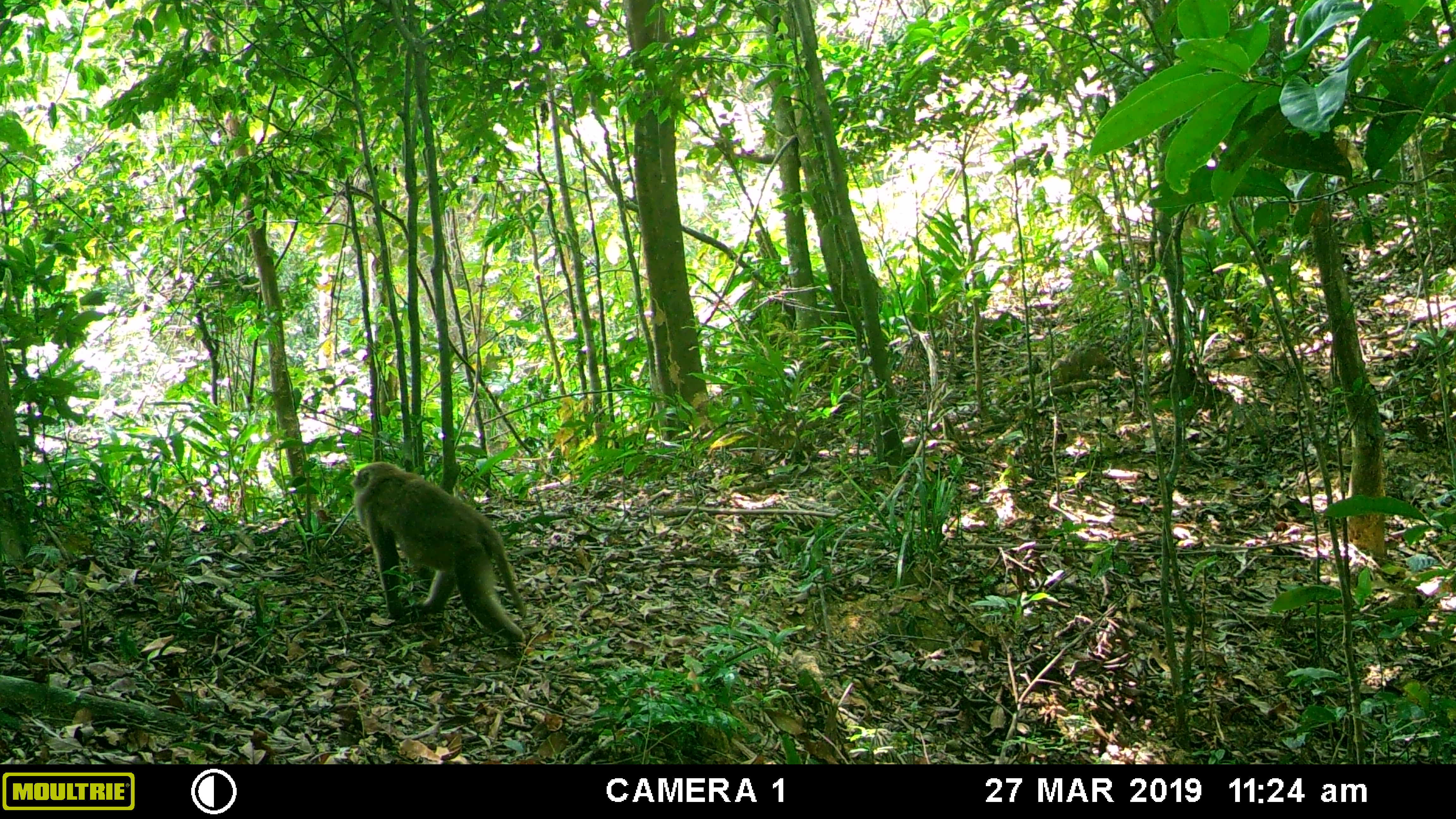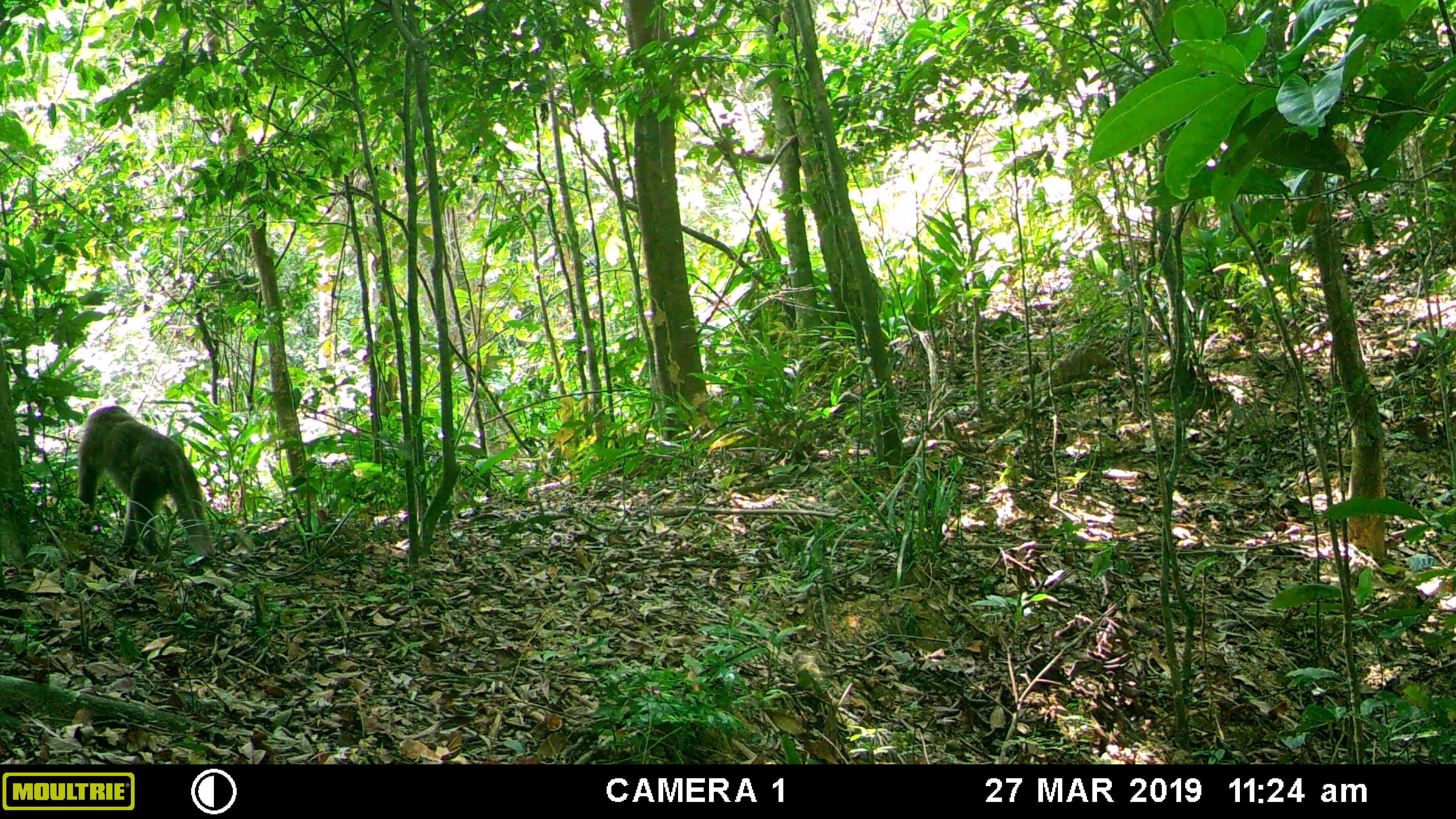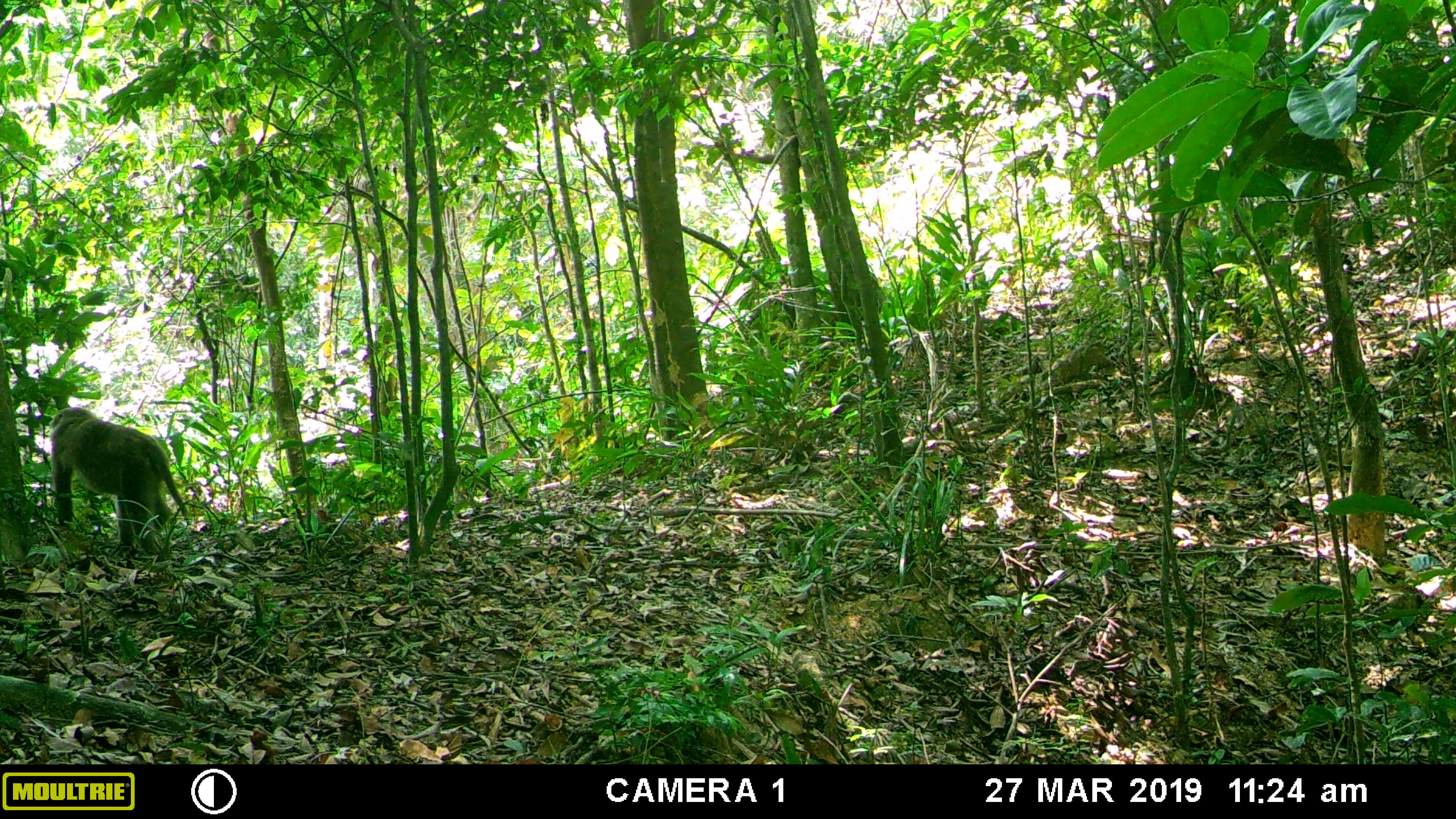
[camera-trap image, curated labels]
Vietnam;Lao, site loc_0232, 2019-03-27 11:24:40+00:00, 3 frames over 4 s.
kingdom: Animalia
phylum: Chordata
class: Mammalia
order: Primates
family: Cercopithecidae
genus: Macaca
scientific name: Macaca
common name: macaques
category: assam or rhesus macaque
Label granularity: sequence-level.